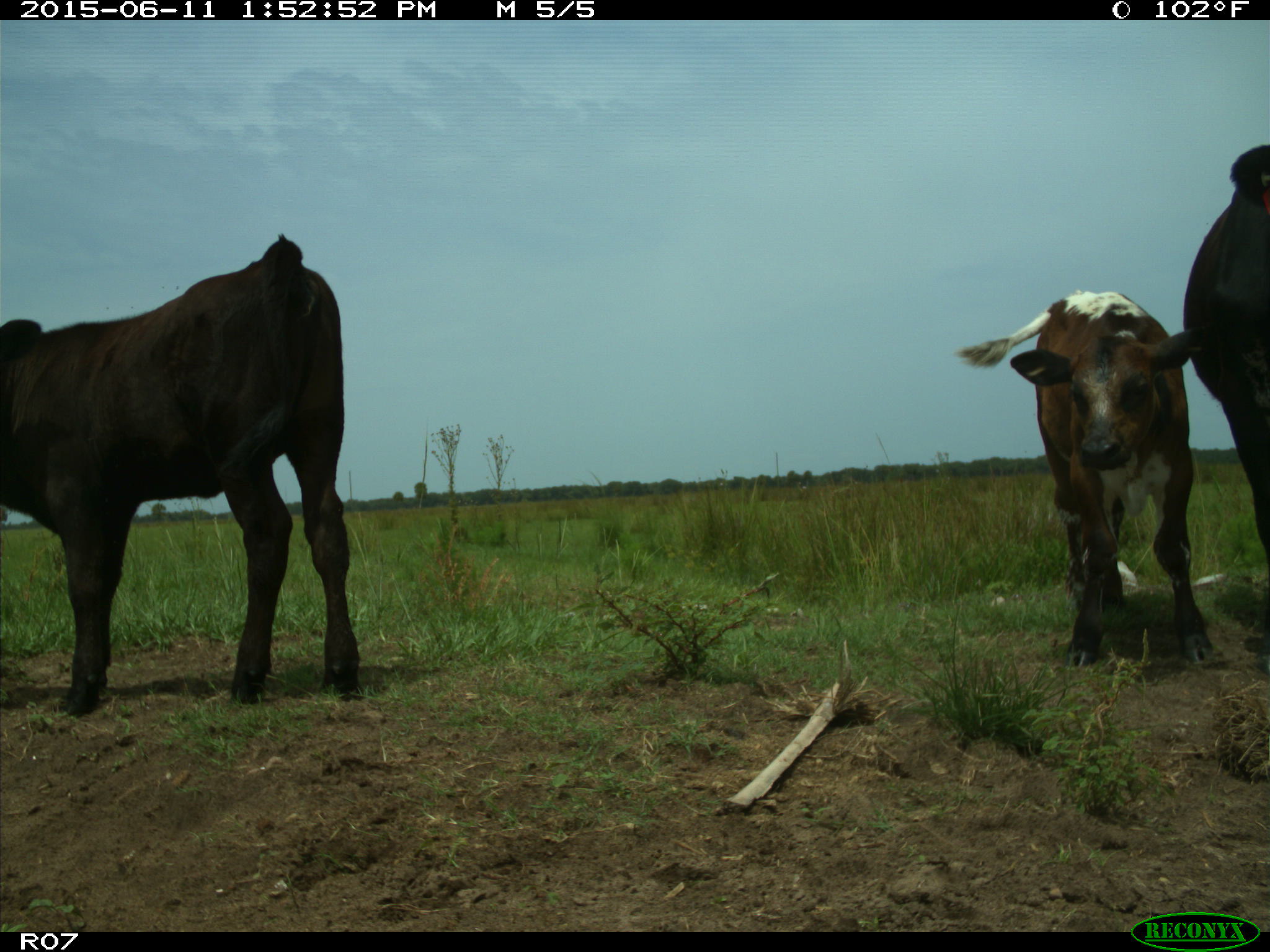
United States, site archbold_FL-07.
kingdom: Animalia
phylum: Chordata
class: Mammalia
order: Artiodactyla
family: Bovidae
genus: Bos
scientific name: Bos taurus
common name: domestic cow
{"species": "Bos taurus (domestic cow)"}